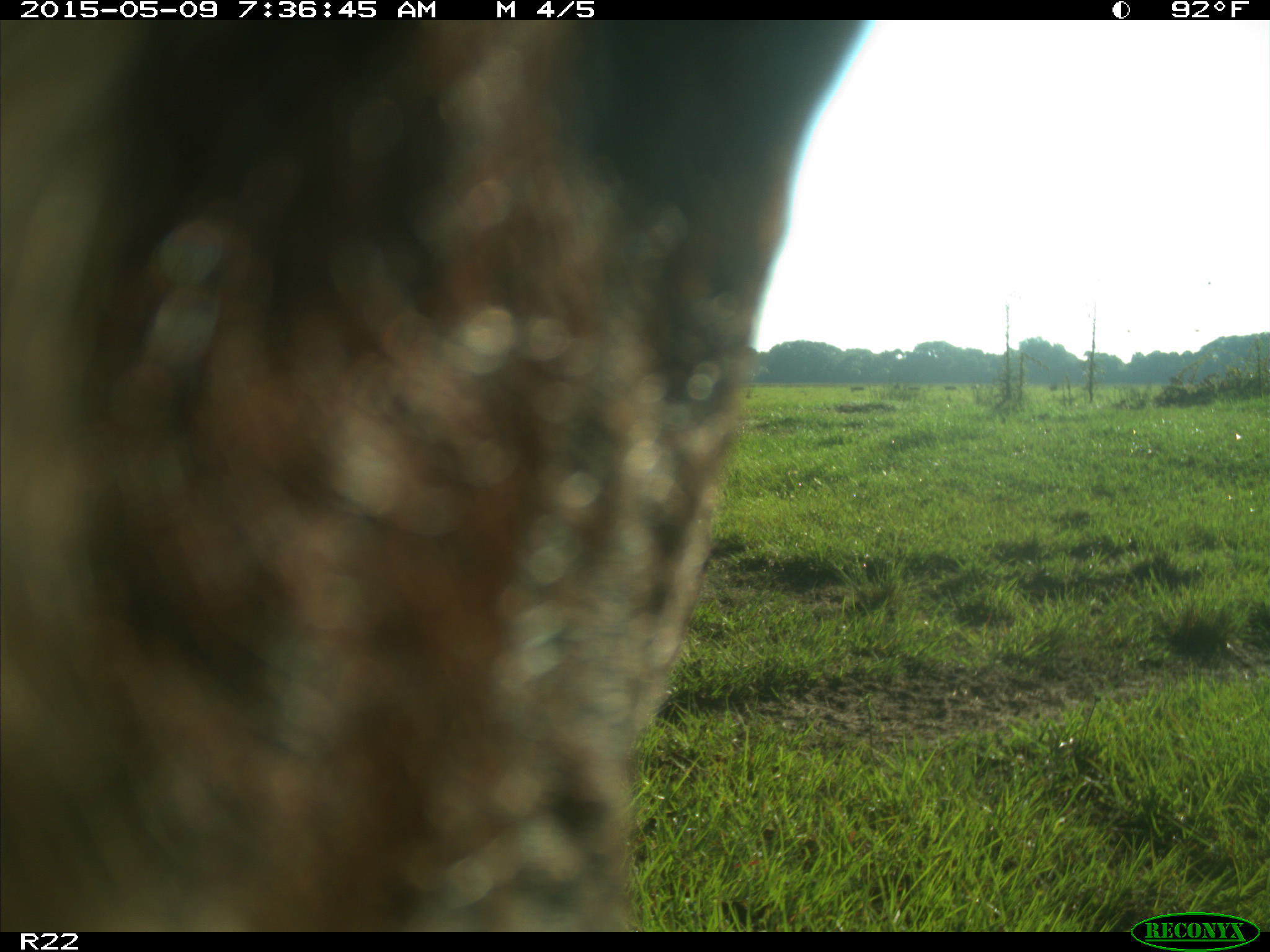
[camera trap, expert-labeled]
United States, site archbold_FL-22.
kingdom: Animalia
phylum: Chordata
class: Mammalia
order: Artiodactyla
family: Bovidae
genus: Bos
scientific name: Bos taurus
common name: domestic cow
Bos taurus (domestic cow).